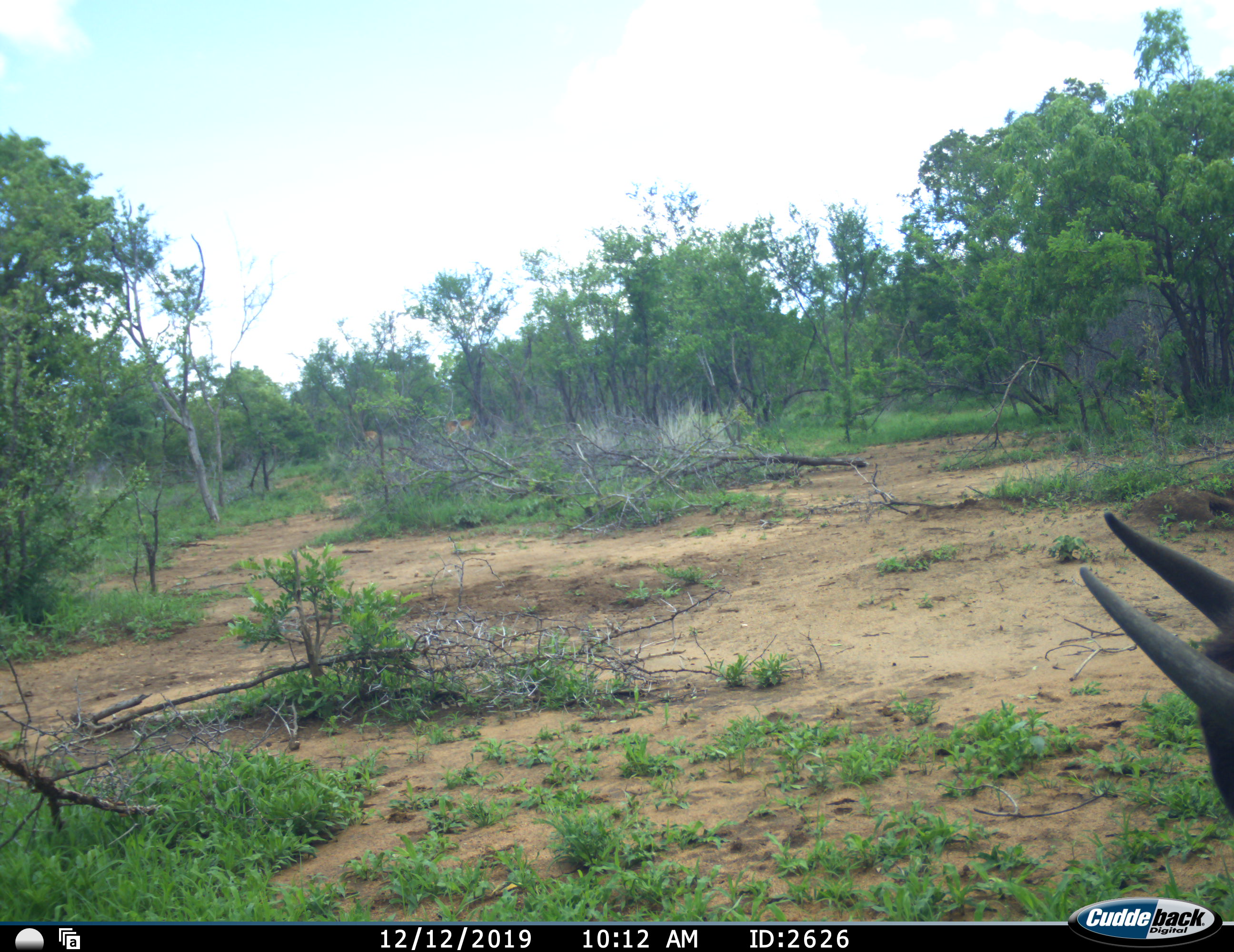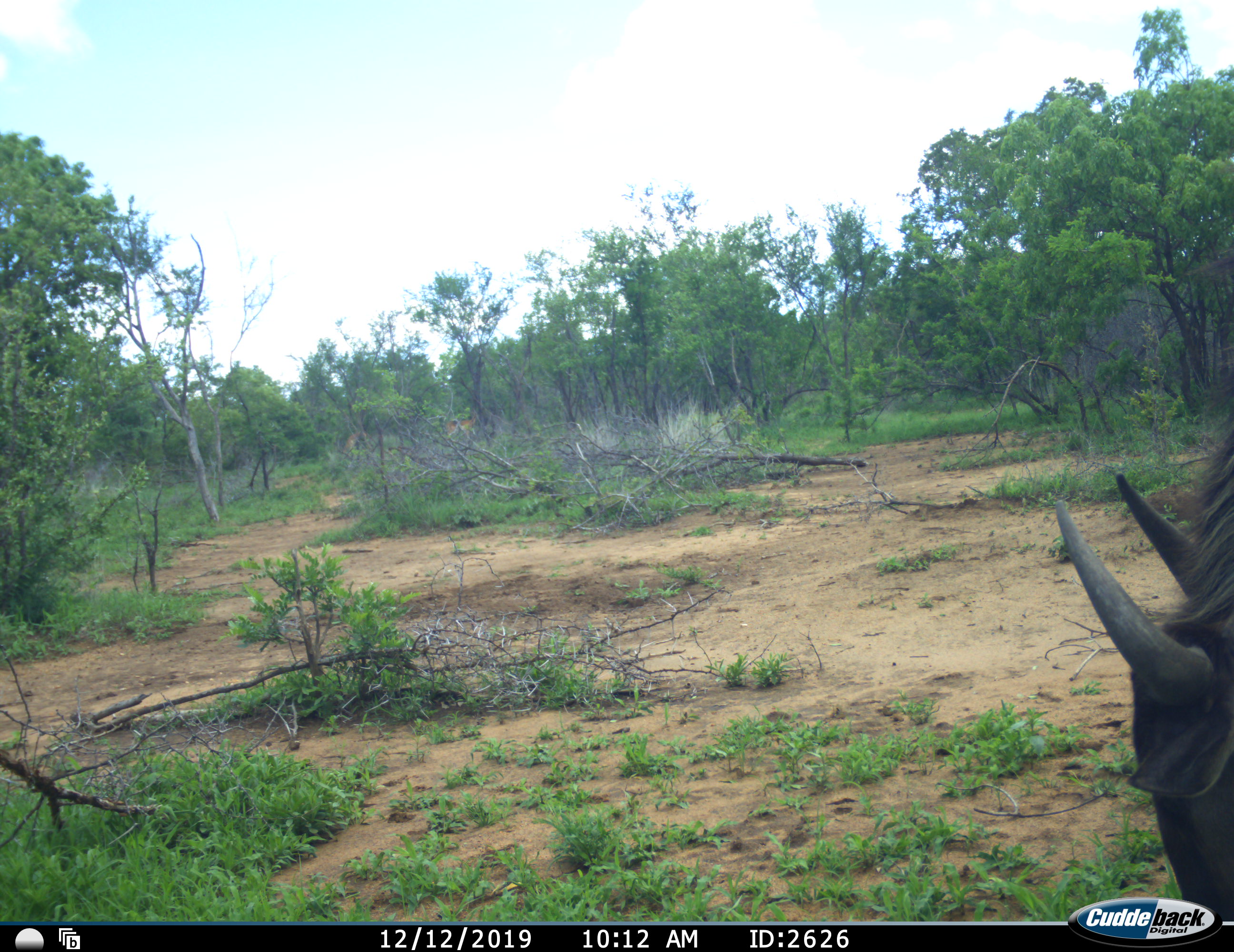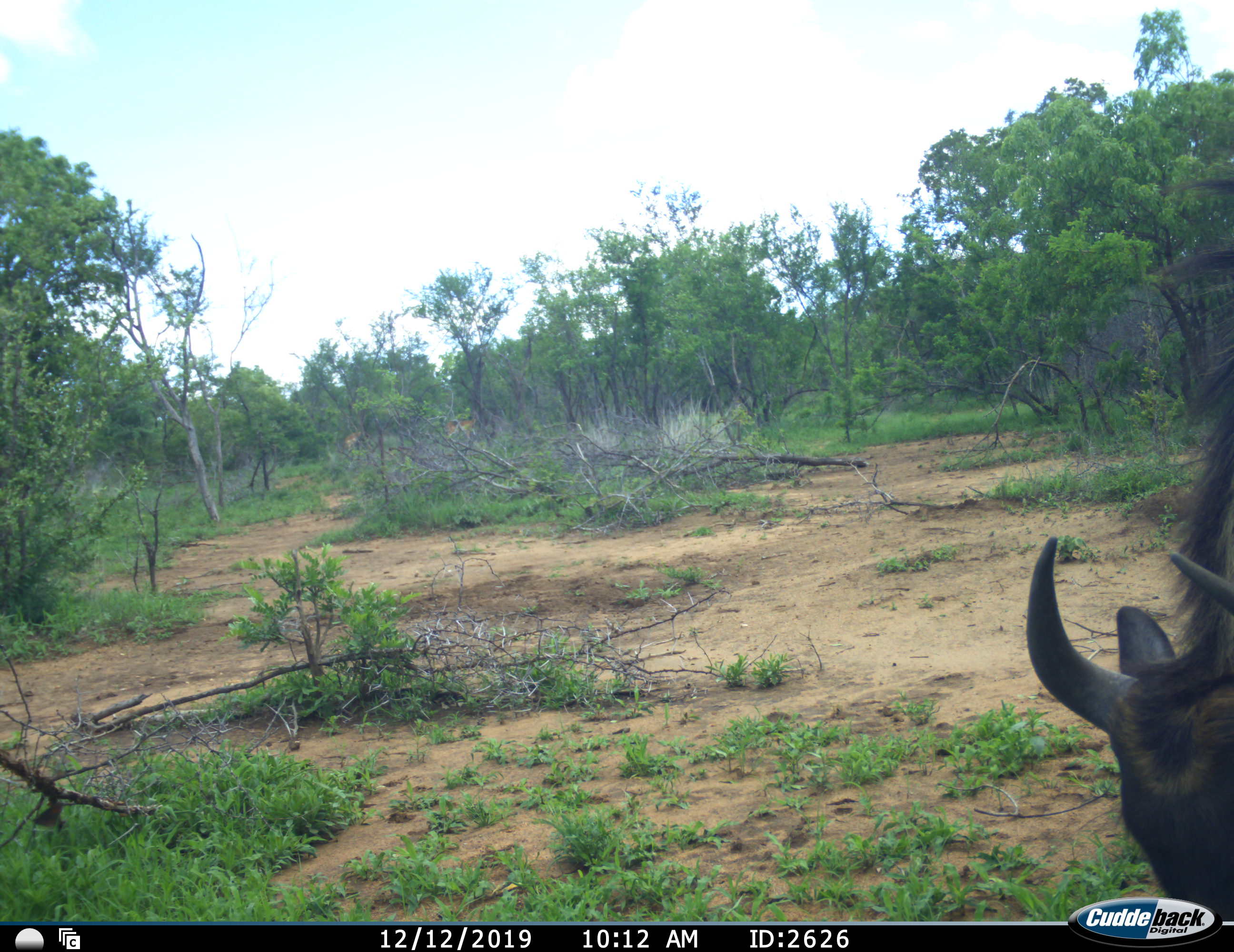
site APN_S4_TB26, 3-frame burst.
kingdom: Animalia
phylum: Chordata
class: Mammalia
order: Artiodactyla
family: Bovidae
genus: Connochaetes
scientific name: Connochaetes taurinus taurinus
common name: blue wildebeest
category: wildebeestblue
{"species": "wildebeestblue (blue wildebeest) (Connochaetes taurinus taurinus)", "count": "1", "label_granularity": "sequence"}